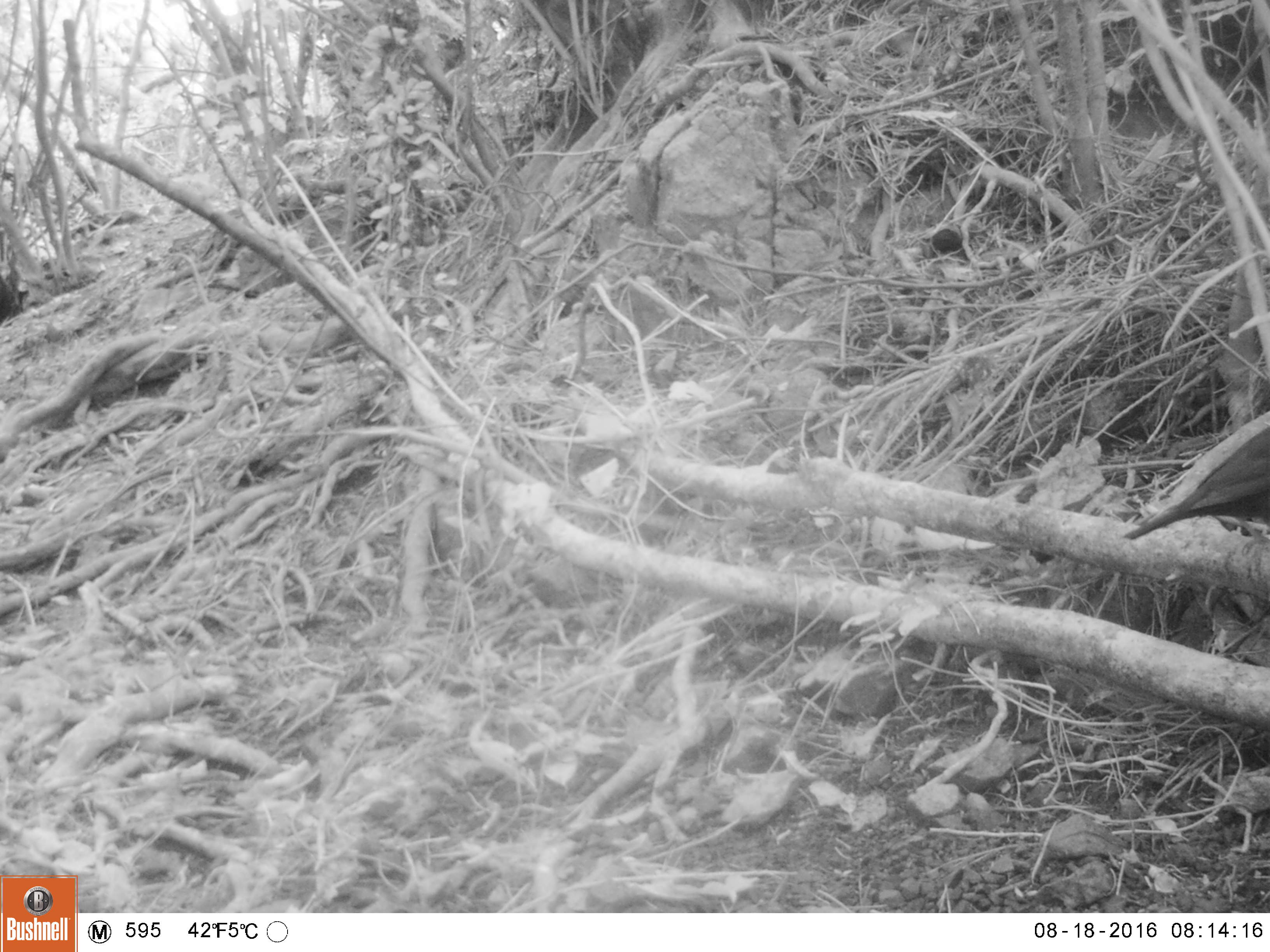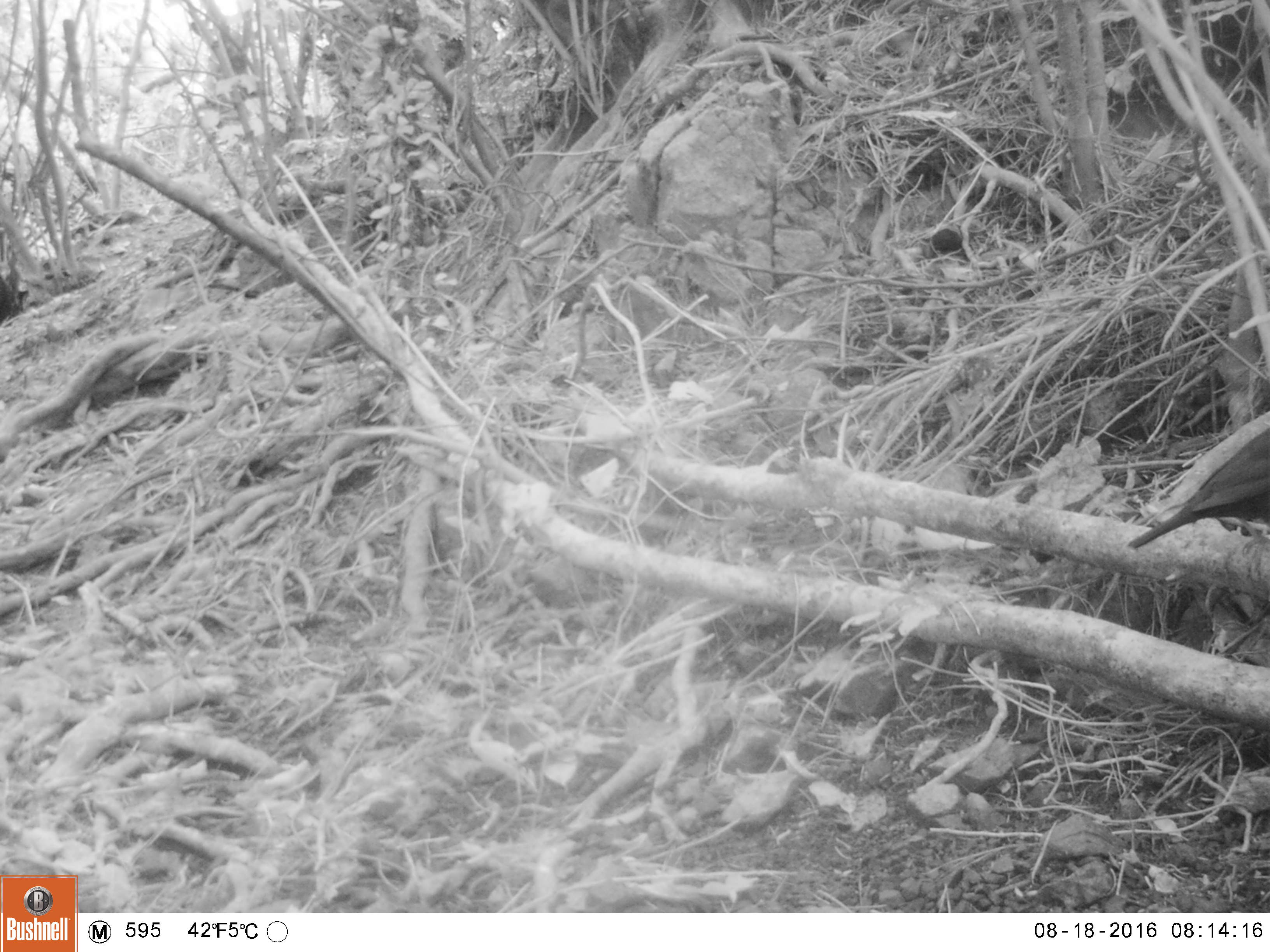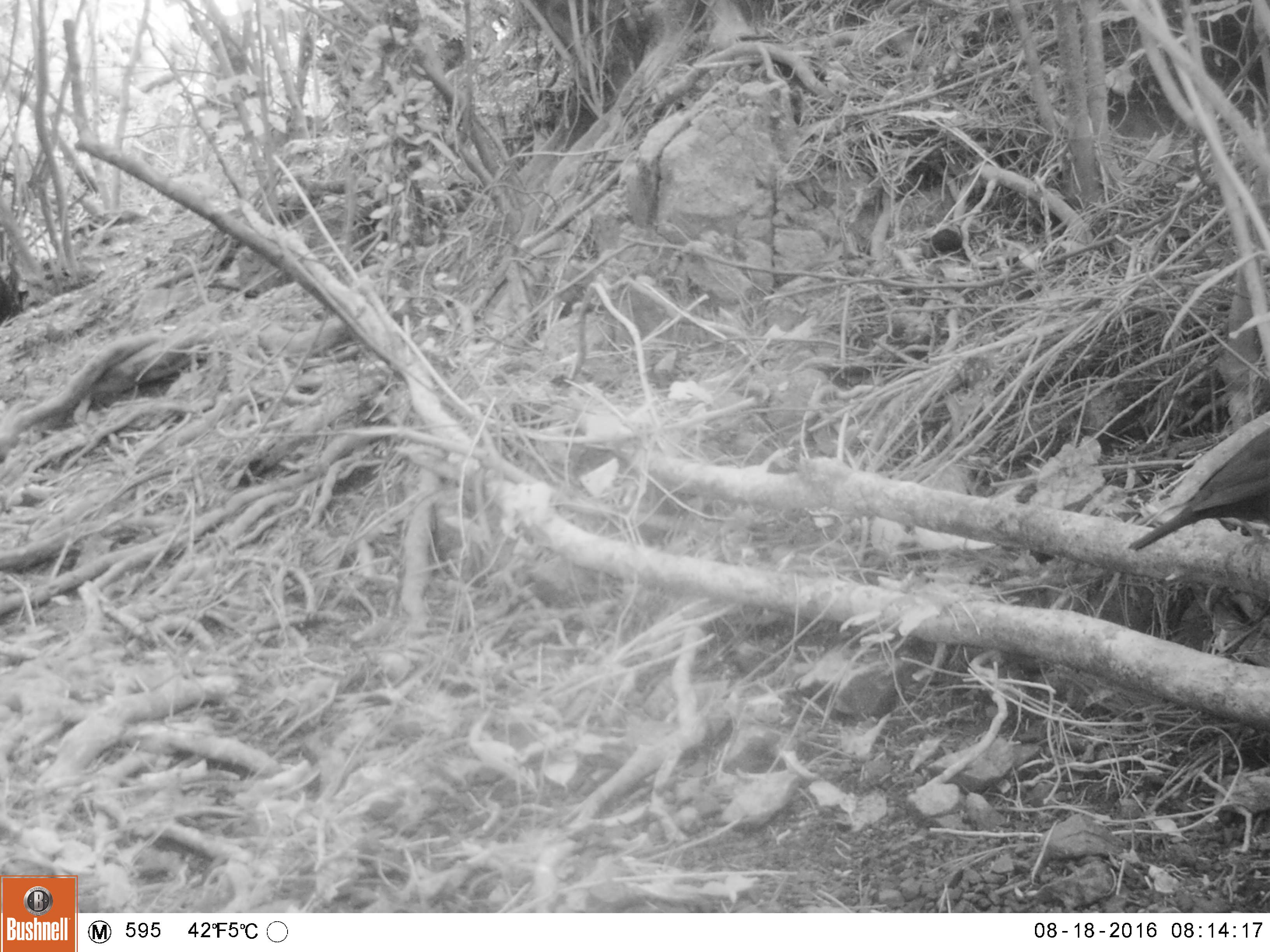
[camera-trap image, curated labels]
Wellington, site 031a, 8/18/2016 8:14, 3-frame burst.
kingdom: Animalia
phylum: Chordata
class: Aves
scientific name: Aves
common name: bird